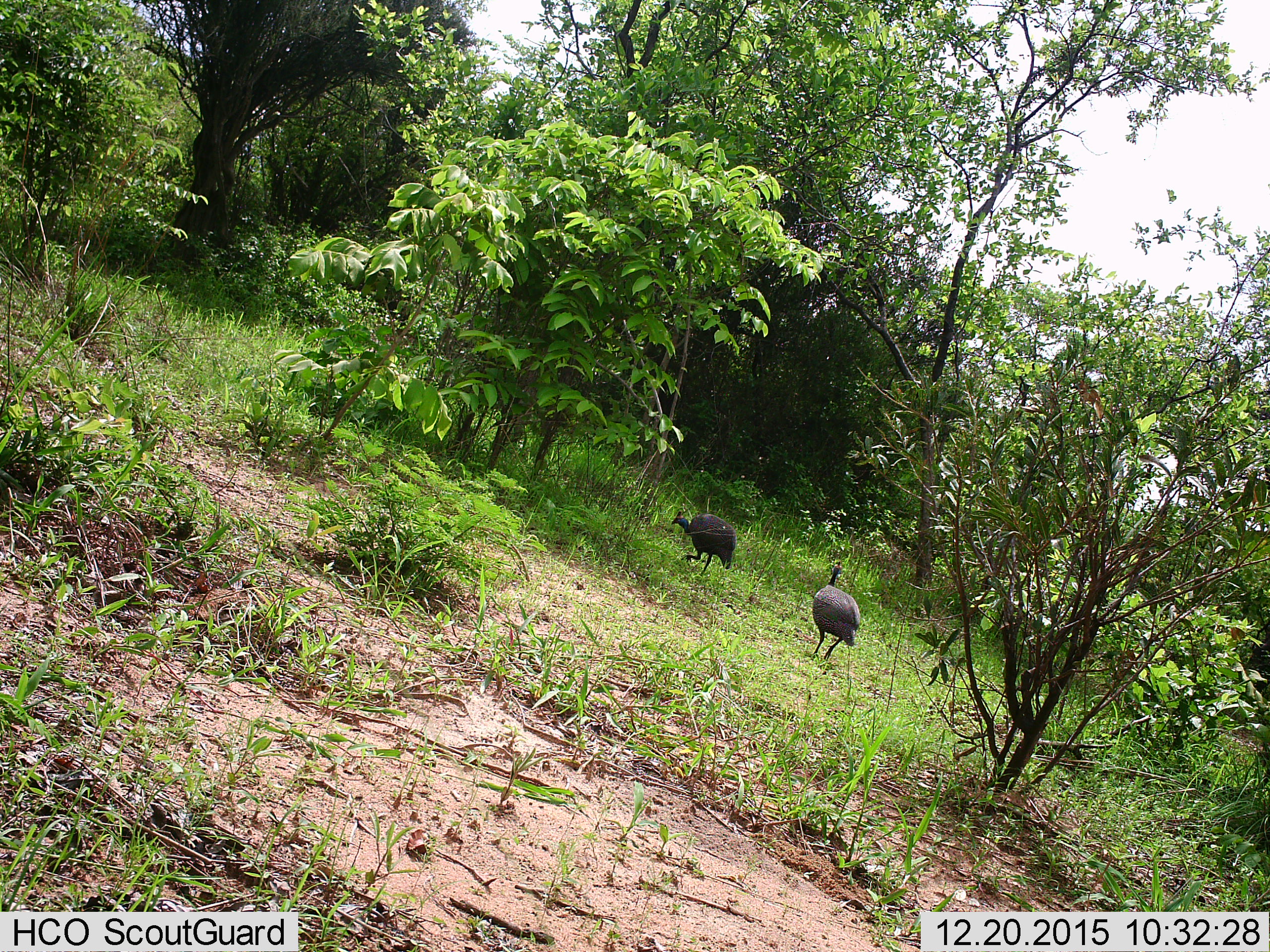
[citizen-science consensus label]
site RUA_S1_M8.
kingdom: Animalia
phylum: Chordata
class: Aves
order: Galliformes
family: Numididae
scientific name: Numididae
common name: guineafowl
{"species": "guineafowl (Numididae)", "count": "2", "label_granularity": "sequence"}